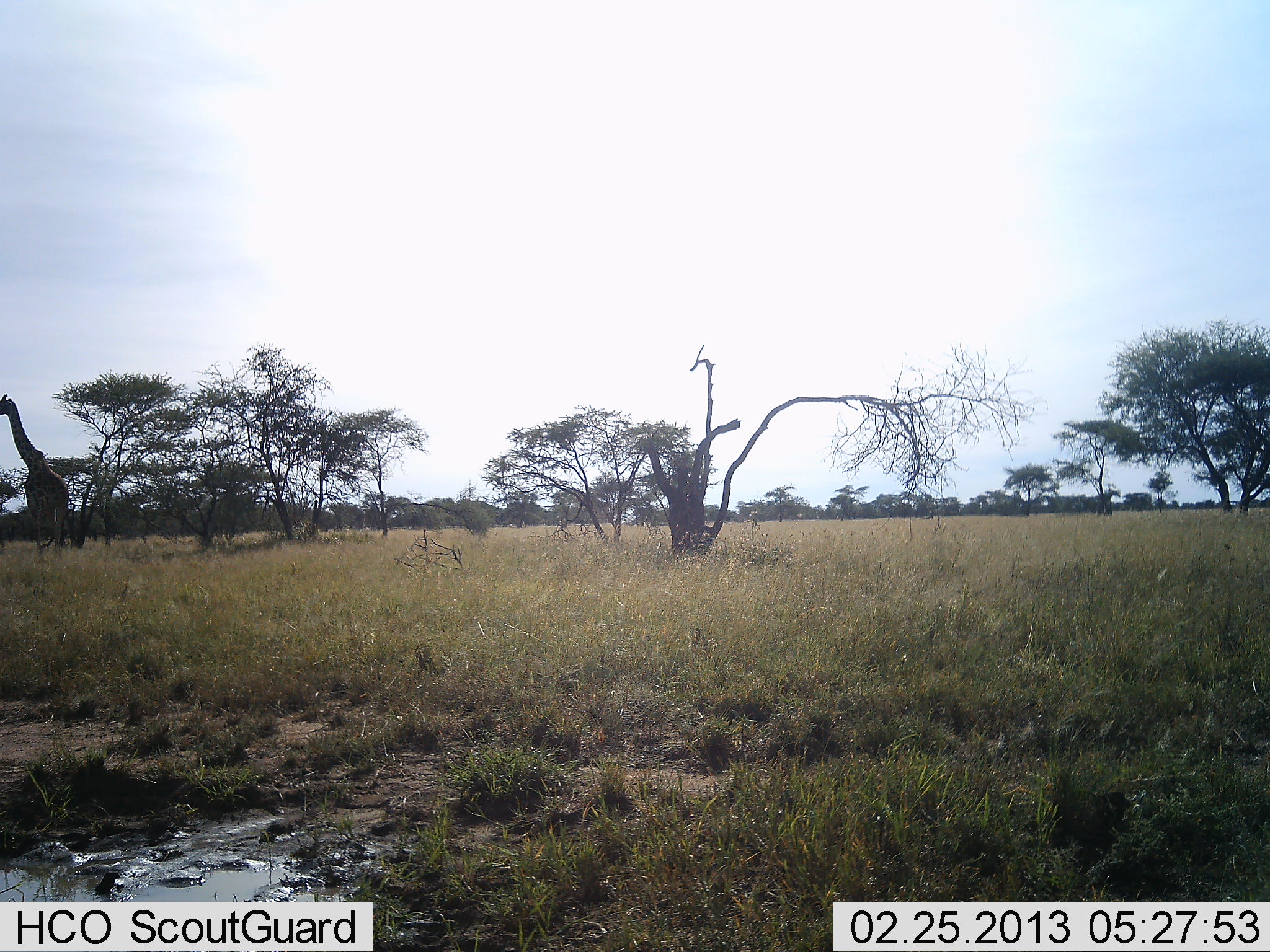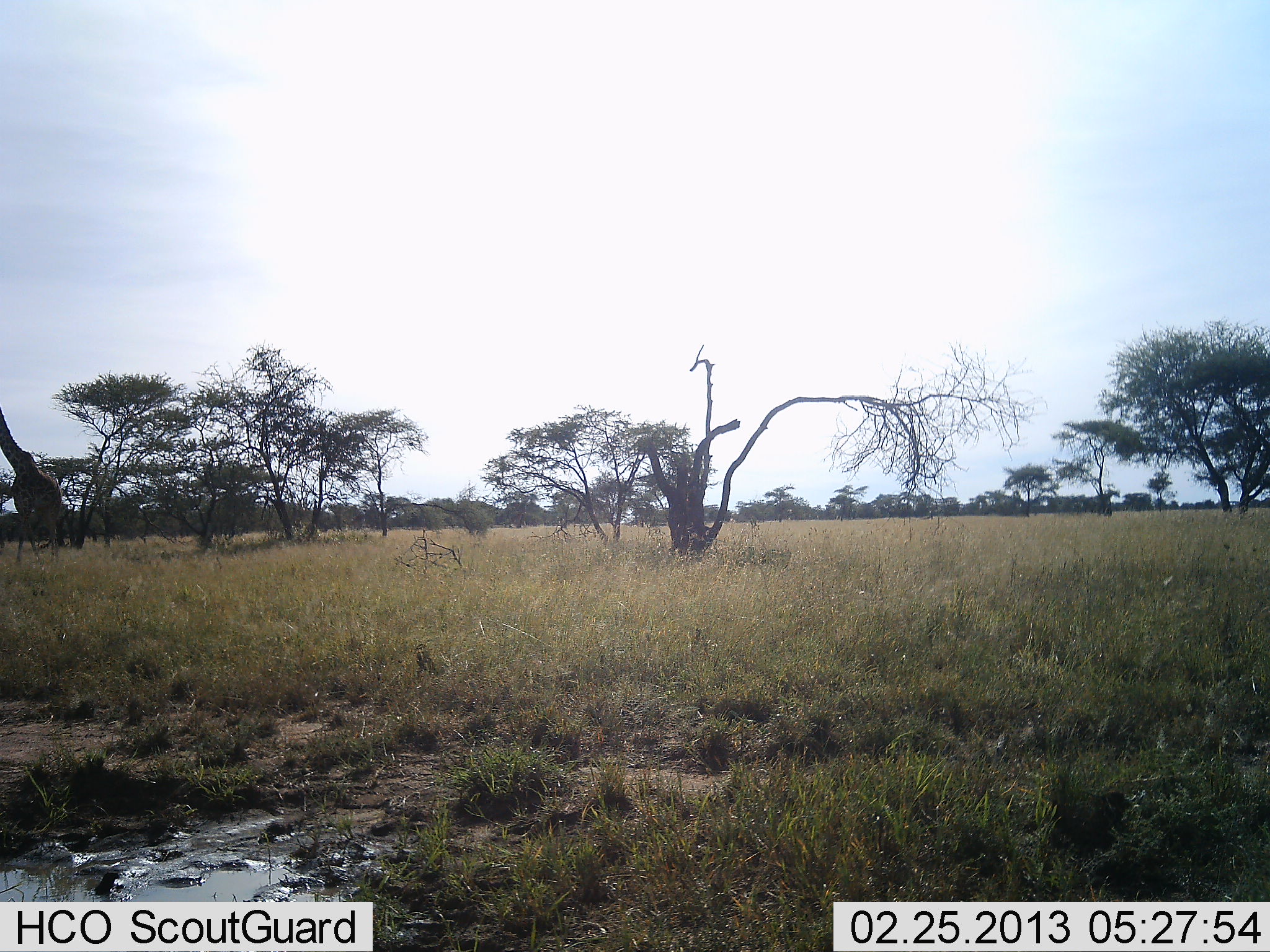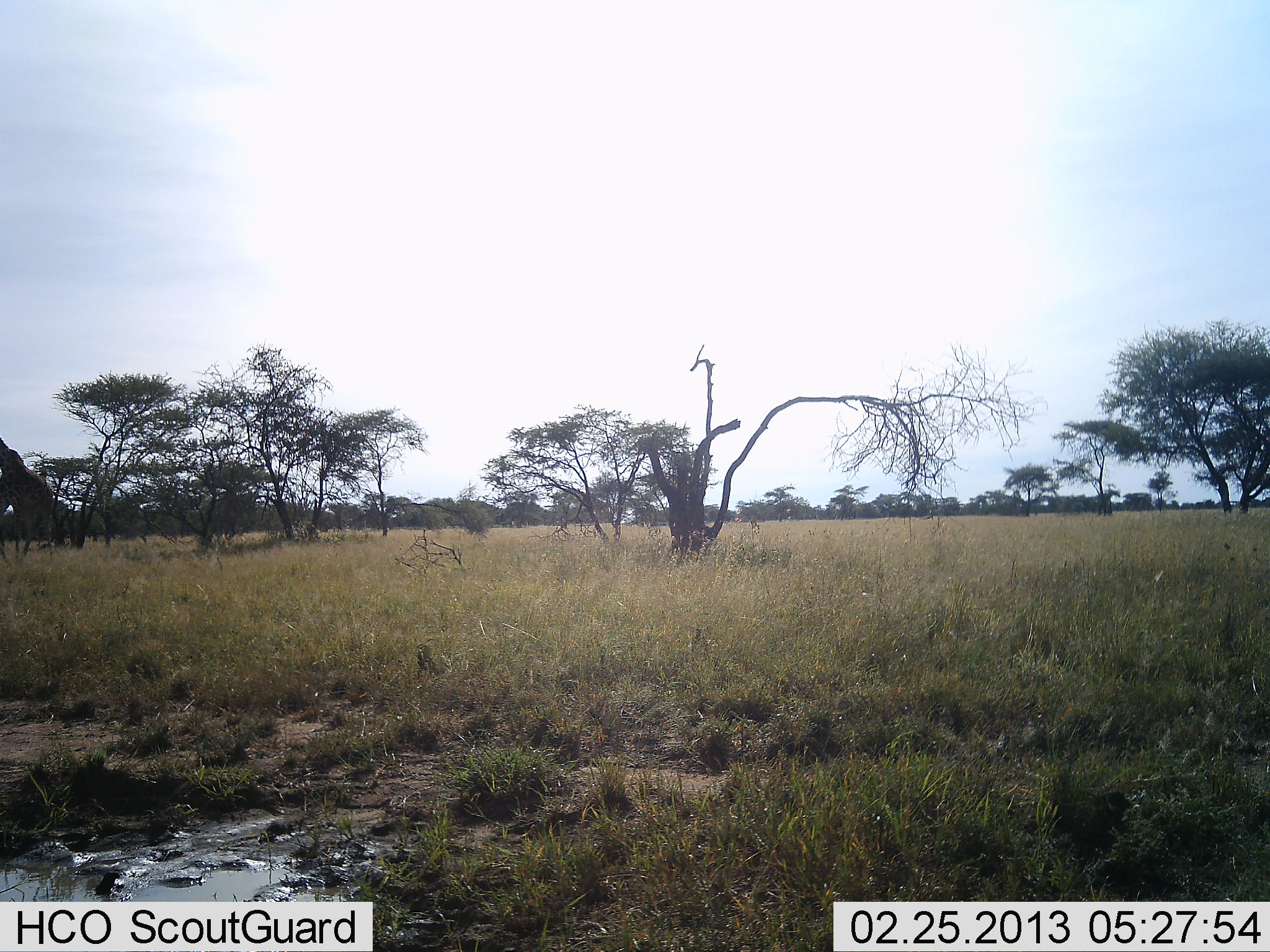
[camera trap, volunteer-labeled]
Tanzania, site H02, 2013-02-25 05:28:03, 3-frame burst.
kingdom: Animalia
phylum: Chordata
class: Mammalia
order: Artiodactyla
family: Giraffidae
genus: Giraffa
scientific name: Giraffa camelopardalis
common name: giraffe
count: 1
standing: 11%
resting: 0%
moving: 89%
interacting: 0%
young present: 0%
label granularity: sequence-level